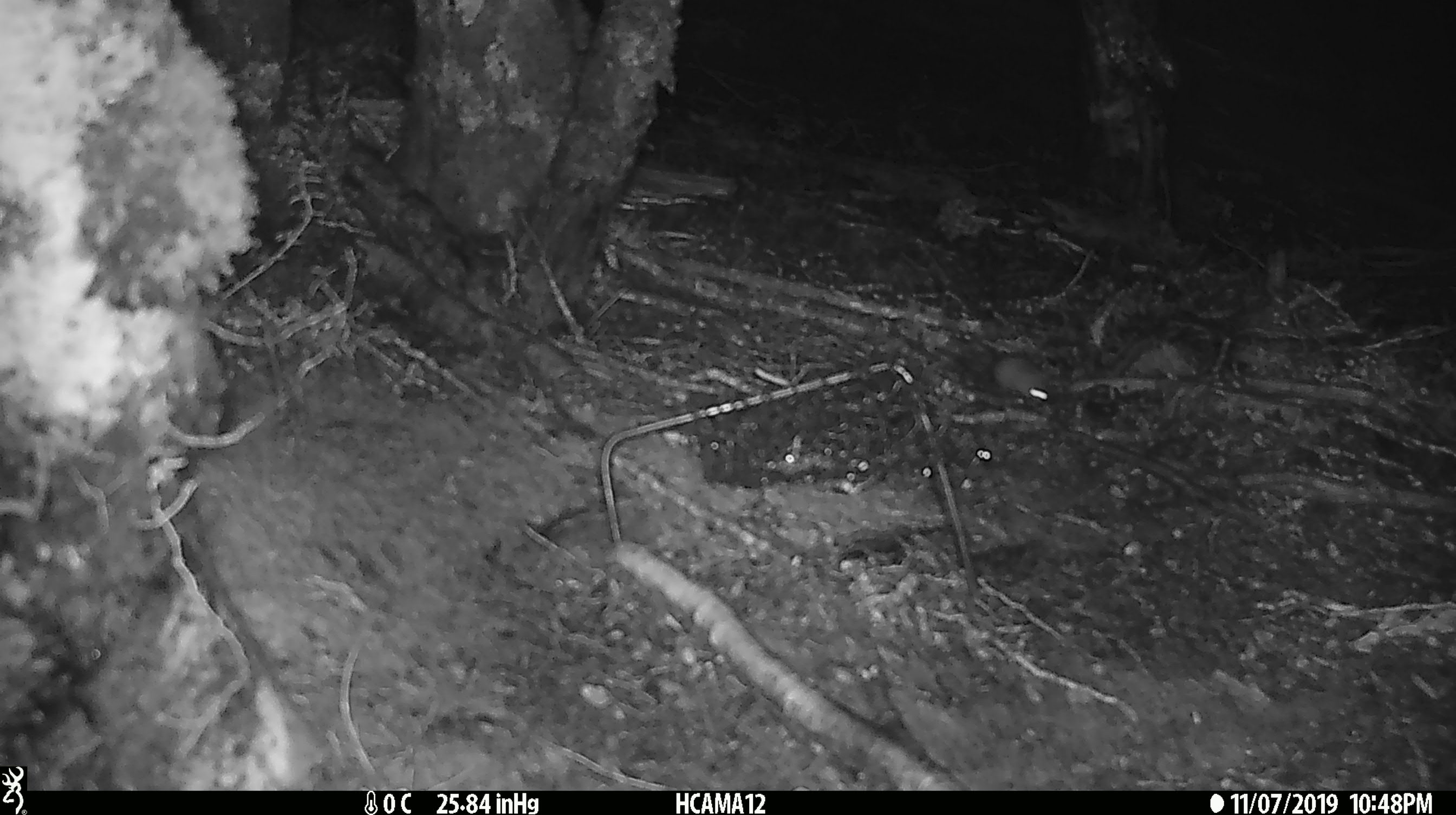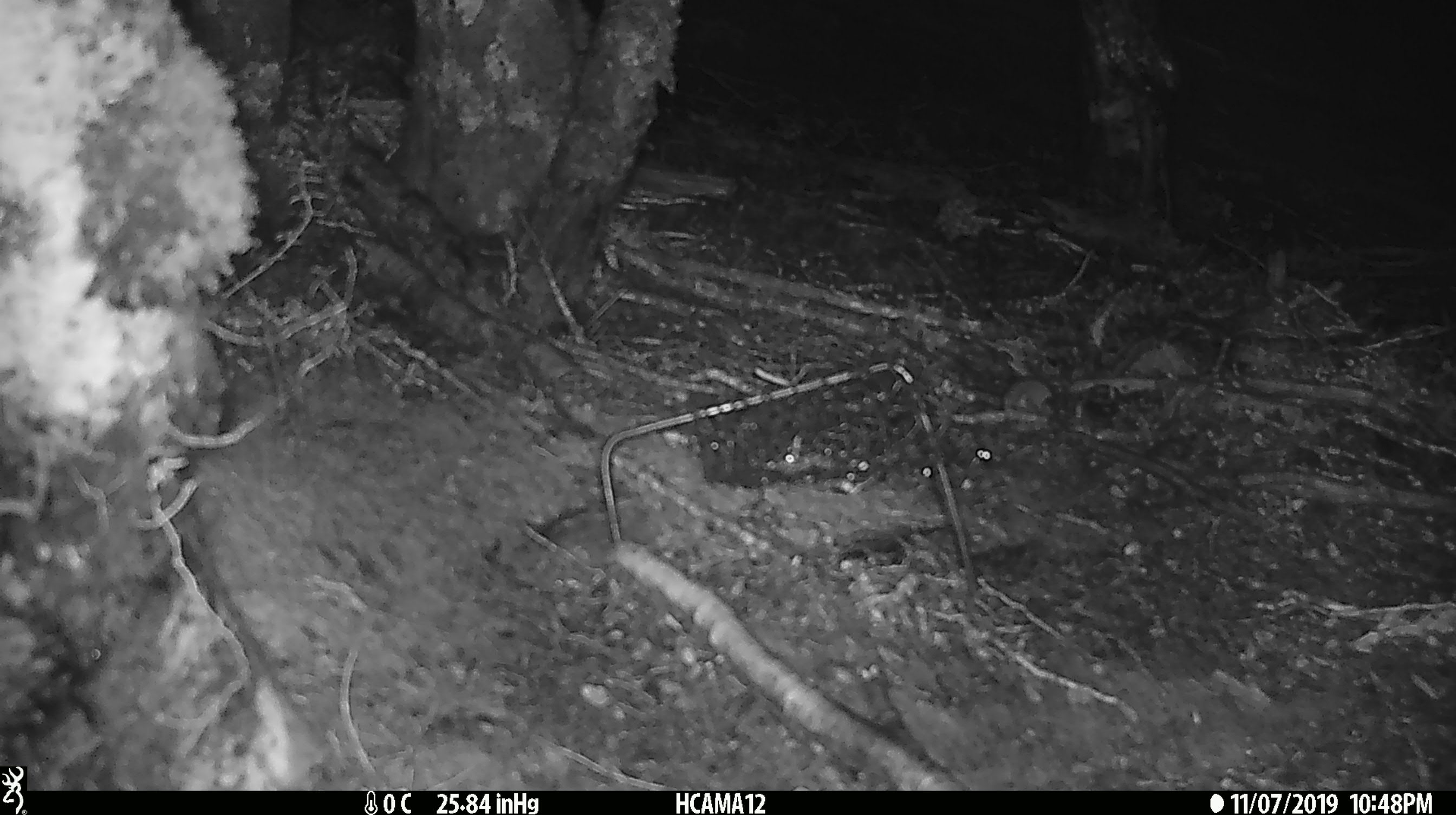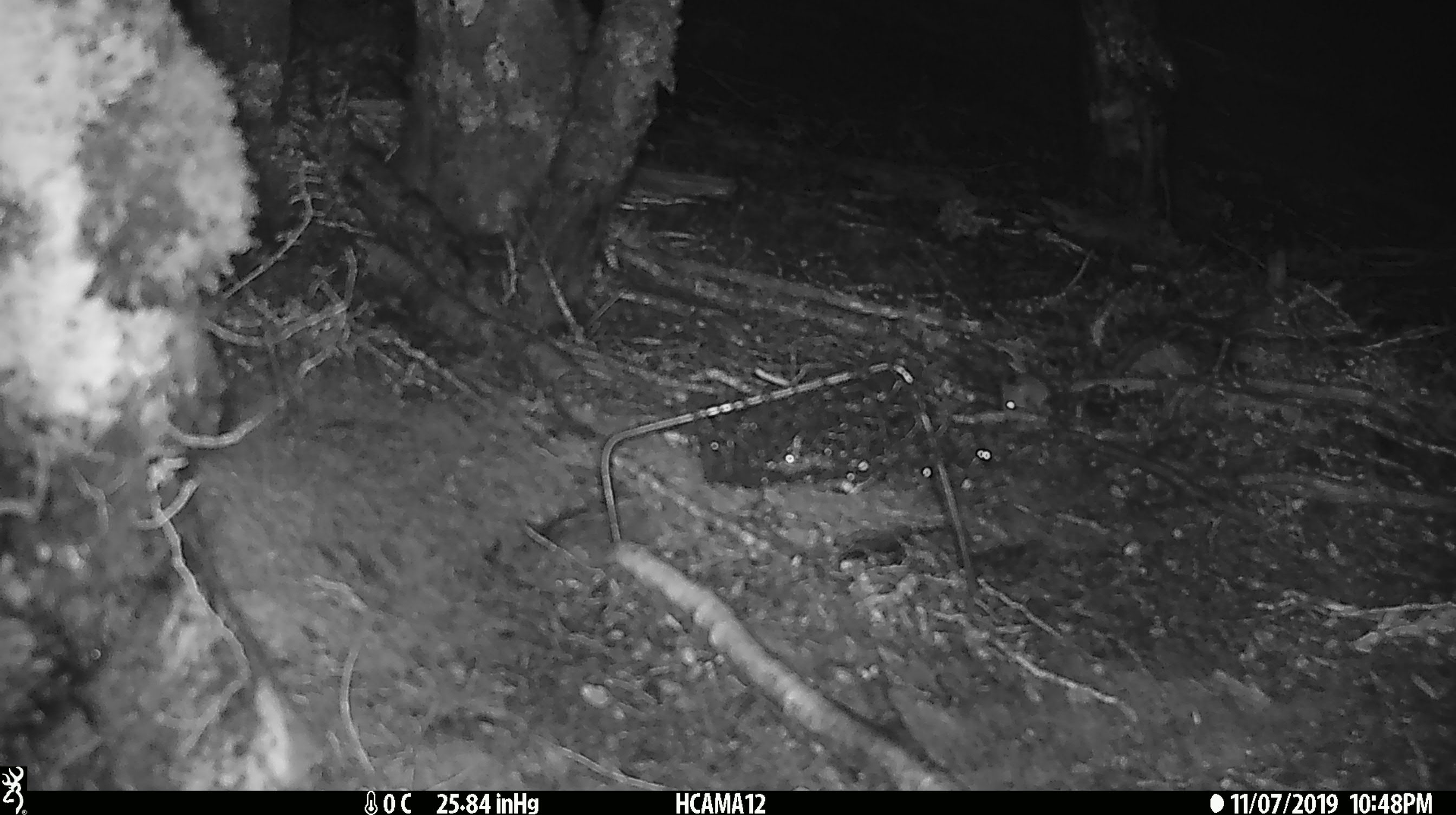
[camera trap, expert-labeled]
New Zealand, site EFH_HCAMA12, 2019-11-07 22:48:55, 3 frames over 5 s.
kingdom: Animalia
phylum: Chordata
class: Mammalia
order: Rodentia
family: Muridae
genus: Mus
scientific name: Mus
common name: mouse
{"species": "mouse (Mus)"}